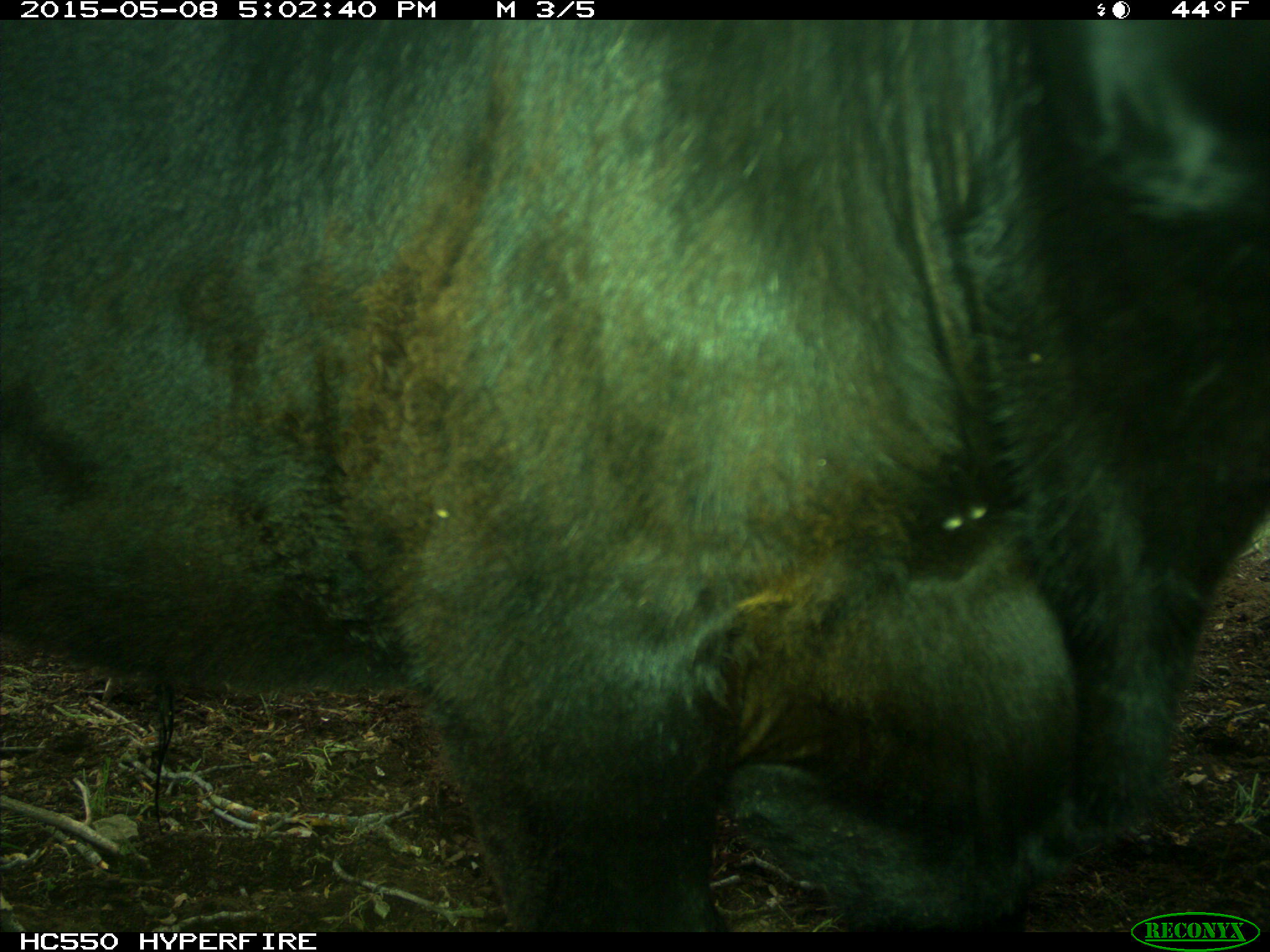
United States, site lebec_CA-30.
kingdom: Animalia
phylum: Chordata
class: Mammalia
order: Artiodactyla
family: Bovidae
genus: Bos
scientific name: Bos taurus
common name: domestic cow